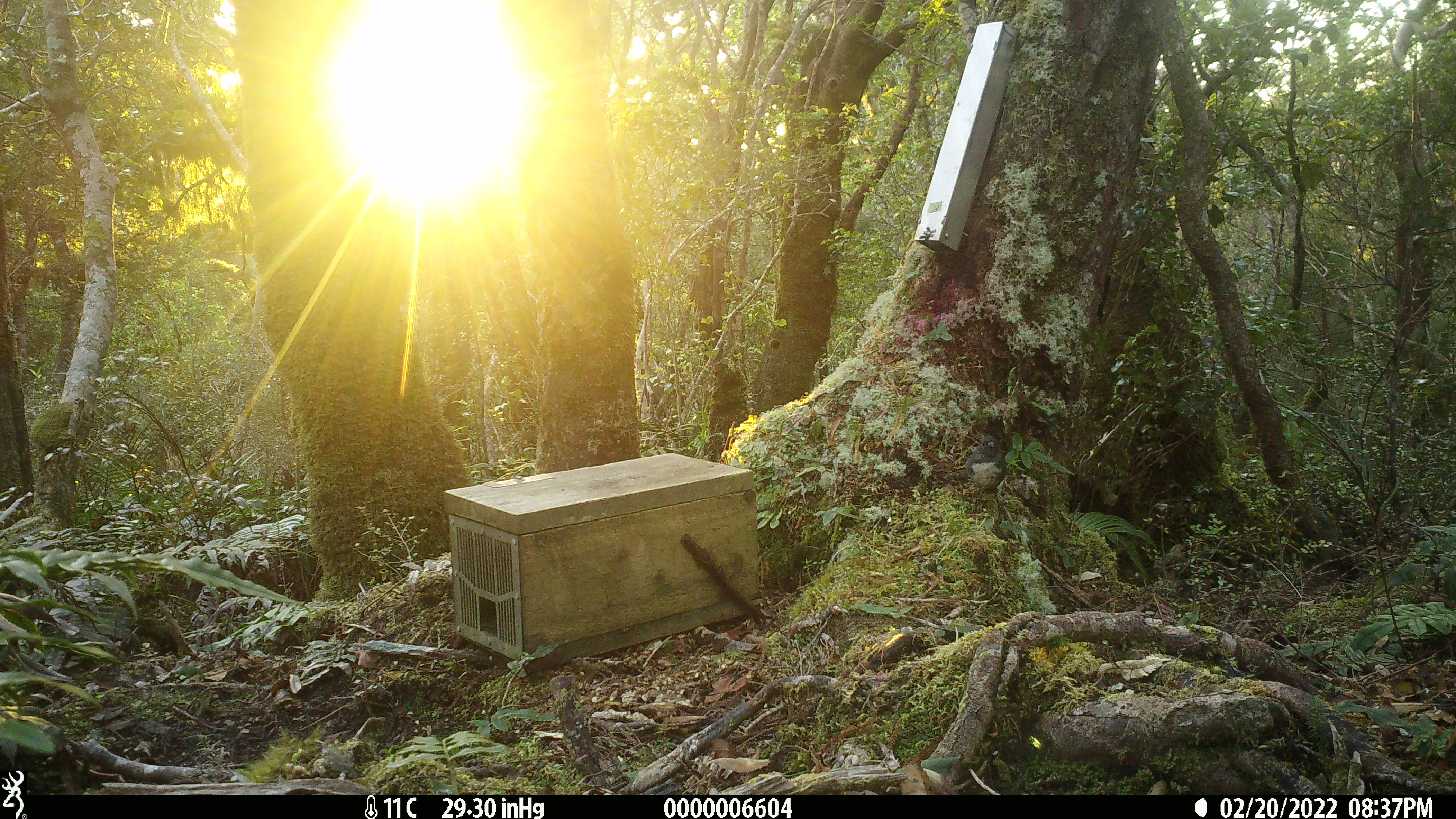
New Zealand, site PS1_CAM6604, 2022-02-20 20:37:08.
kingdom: Animalia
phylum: Chordata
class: Aves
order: Passeriformes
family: Petroicidae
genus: Petroica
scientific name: Petroica australis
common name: new zealand robin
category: robin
Robin (new zealand robin) (Petroica australis).